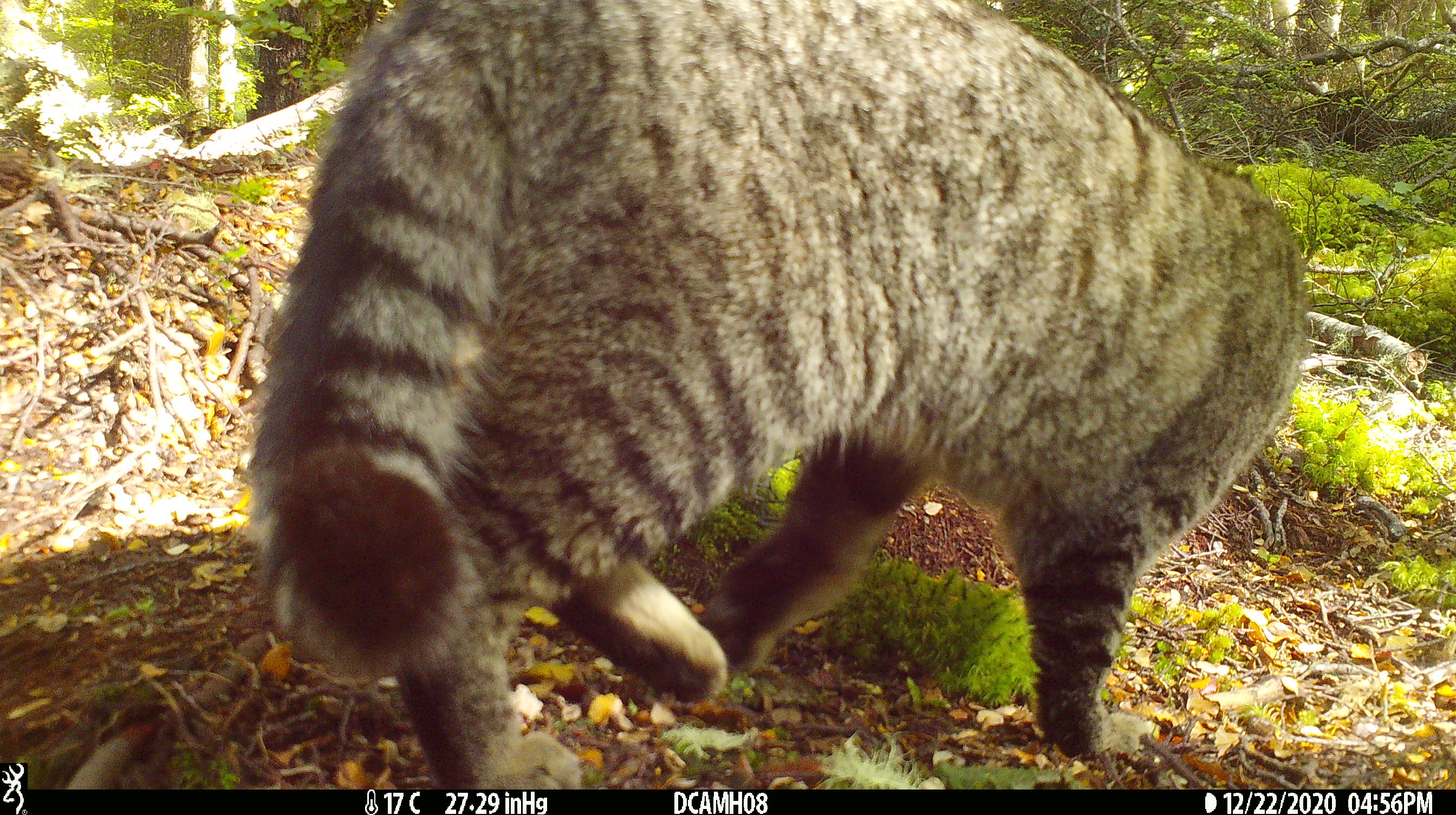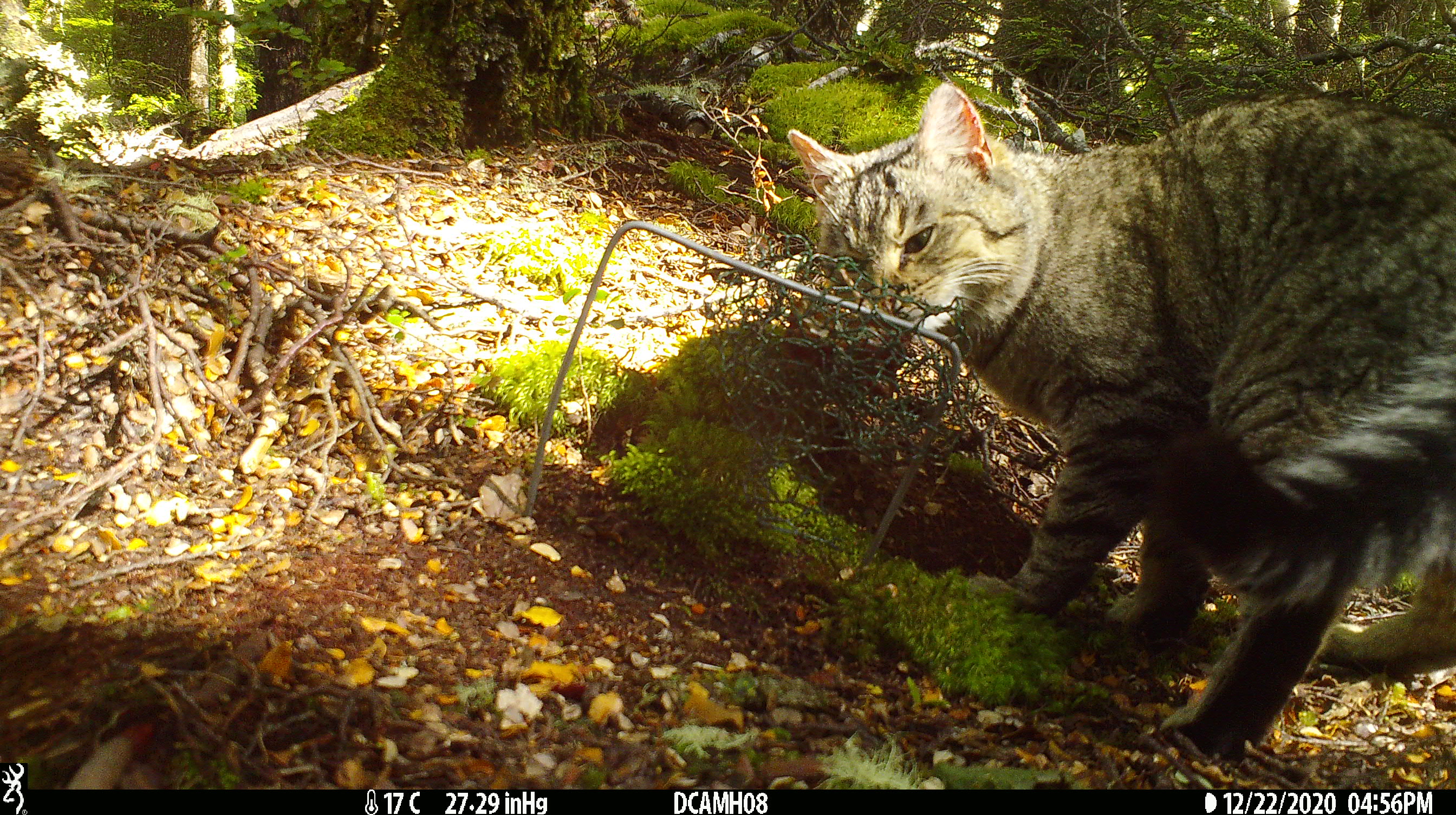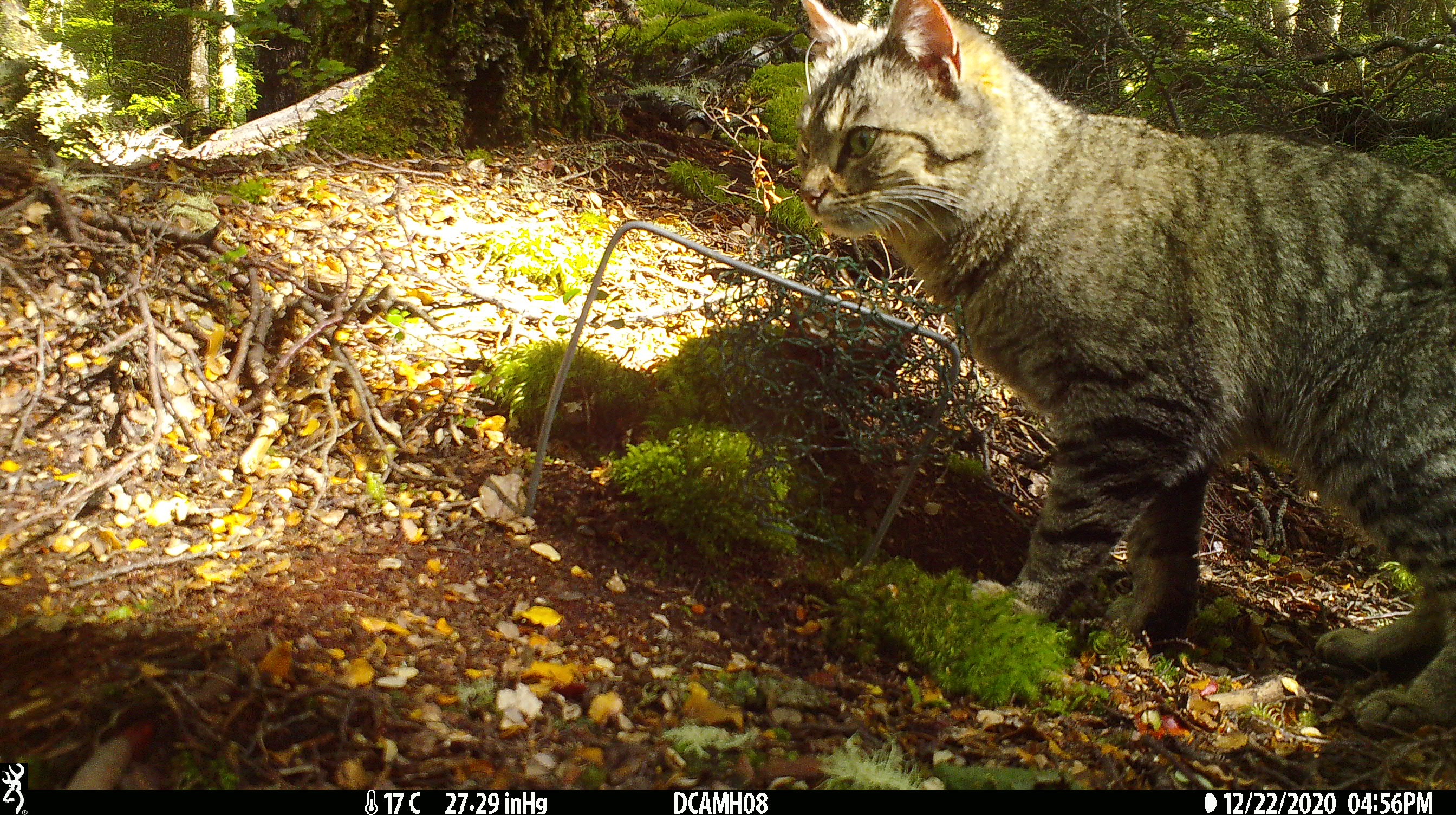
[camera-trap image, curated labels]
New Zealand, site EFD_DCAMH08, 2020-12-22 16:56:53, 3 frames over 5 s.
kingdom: Animalia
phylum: Chordata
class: Mammalia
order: Carnivora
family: Felidae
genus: Felis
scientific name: Felis catus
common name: domestic cat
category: cat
Cat (domestic cat) (Felis catus).